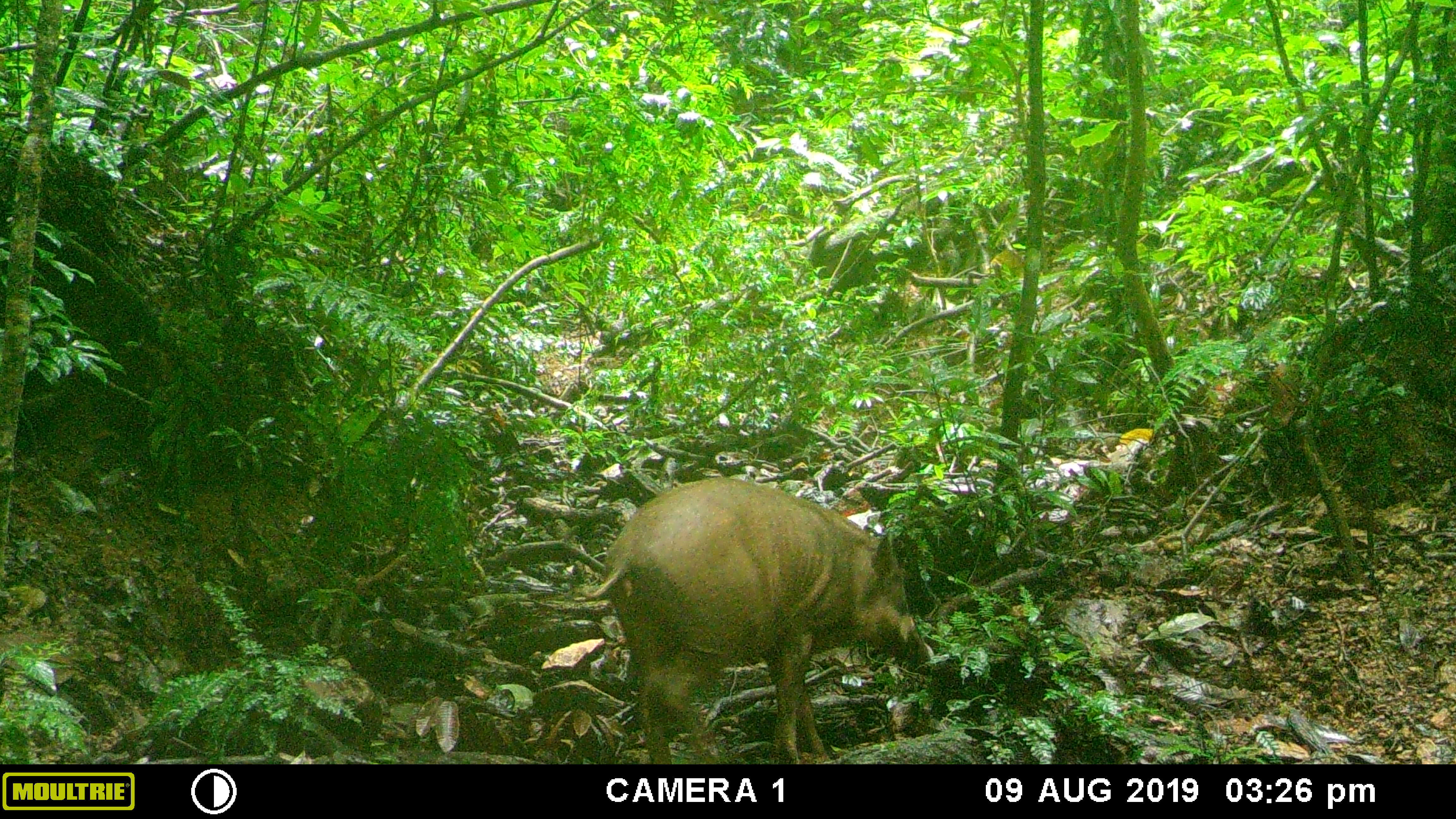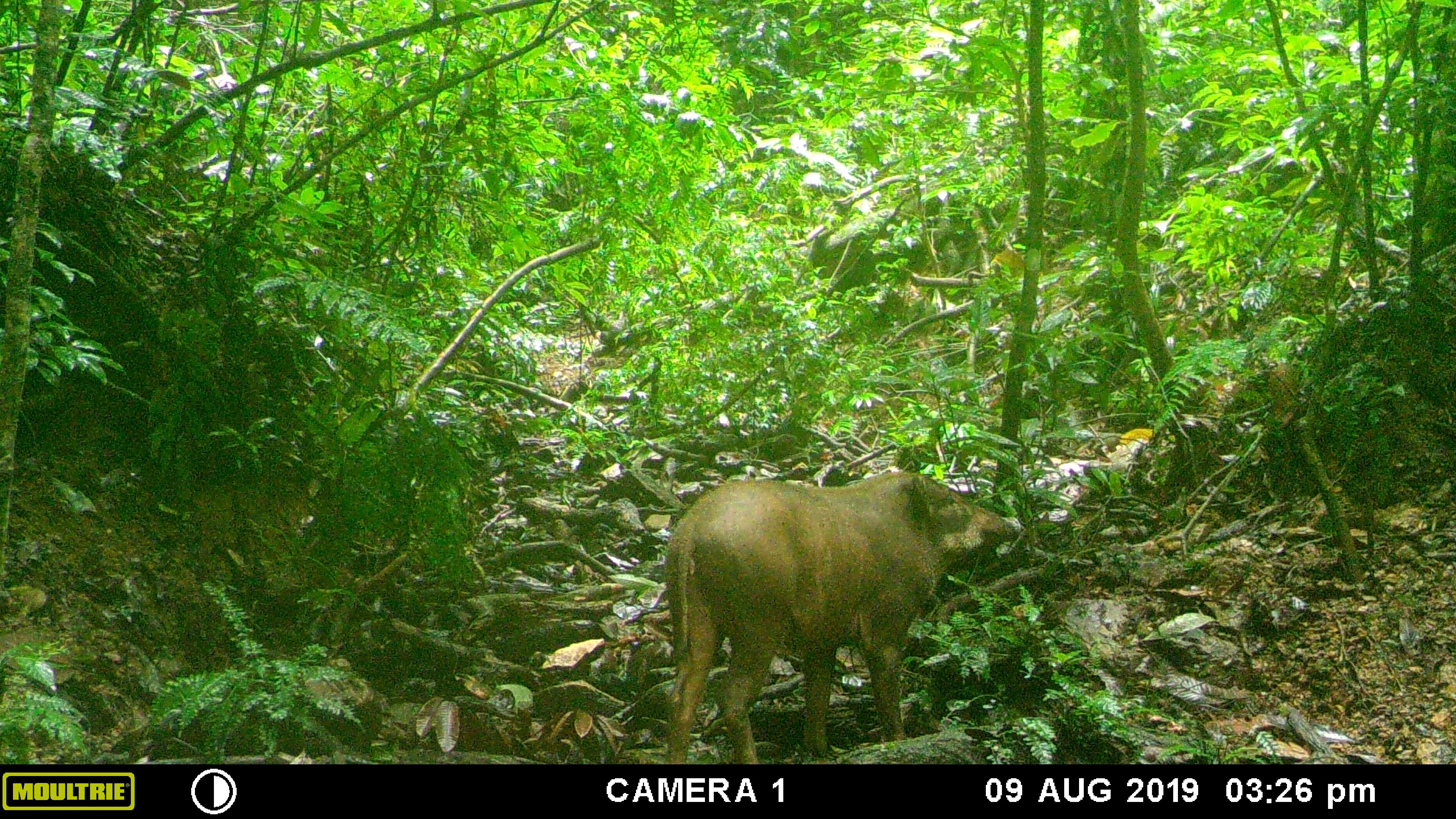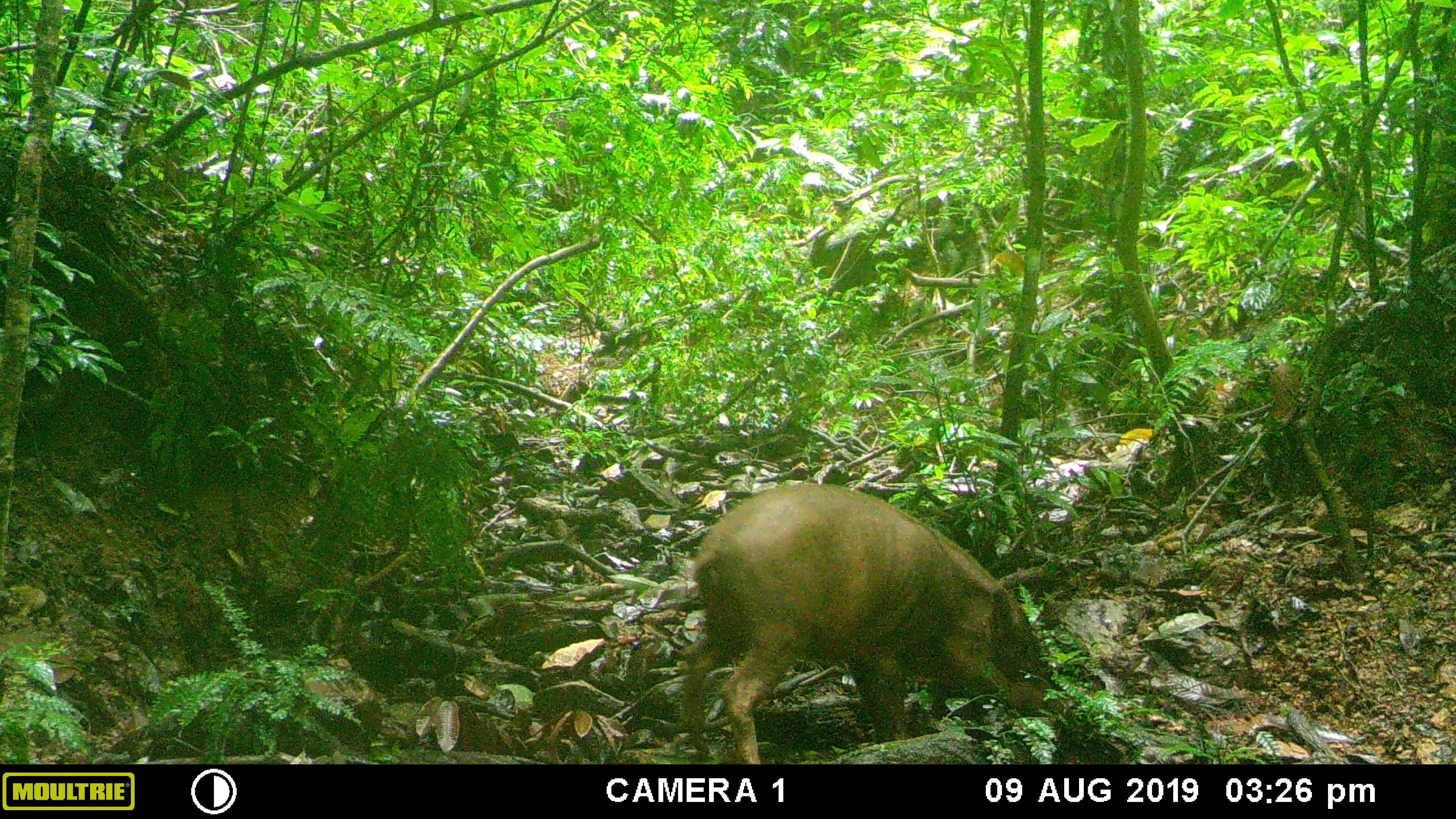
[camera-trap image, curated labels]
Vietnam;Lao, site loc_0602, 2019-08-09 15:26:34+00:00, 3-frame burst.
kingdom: Animalia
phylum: Chordata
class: Mammalia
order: Artiodactyla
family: Suidae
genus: Sus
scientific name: Sus scrofa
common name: eurasian wild pig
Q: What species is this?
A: Eurasian wild pig (Sus scrofa).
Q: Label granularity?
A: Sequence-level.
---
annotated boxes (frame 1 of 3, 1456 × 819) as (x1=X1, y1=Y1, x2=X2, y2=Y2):
eurasian wild pig: (x1=568, y1=476, x2=935, y2=764)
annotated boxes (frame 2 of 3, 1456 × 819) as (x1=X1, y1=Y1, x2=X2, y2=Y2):
eurasian wild pig: (x1=664, y1=470, x2=1021, y2=764)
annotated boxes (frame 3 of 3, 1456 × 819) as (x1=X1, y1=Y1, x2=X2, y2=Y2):
eurasian wild pig: (x1=672, y1=482, x2=1074, y2=764)